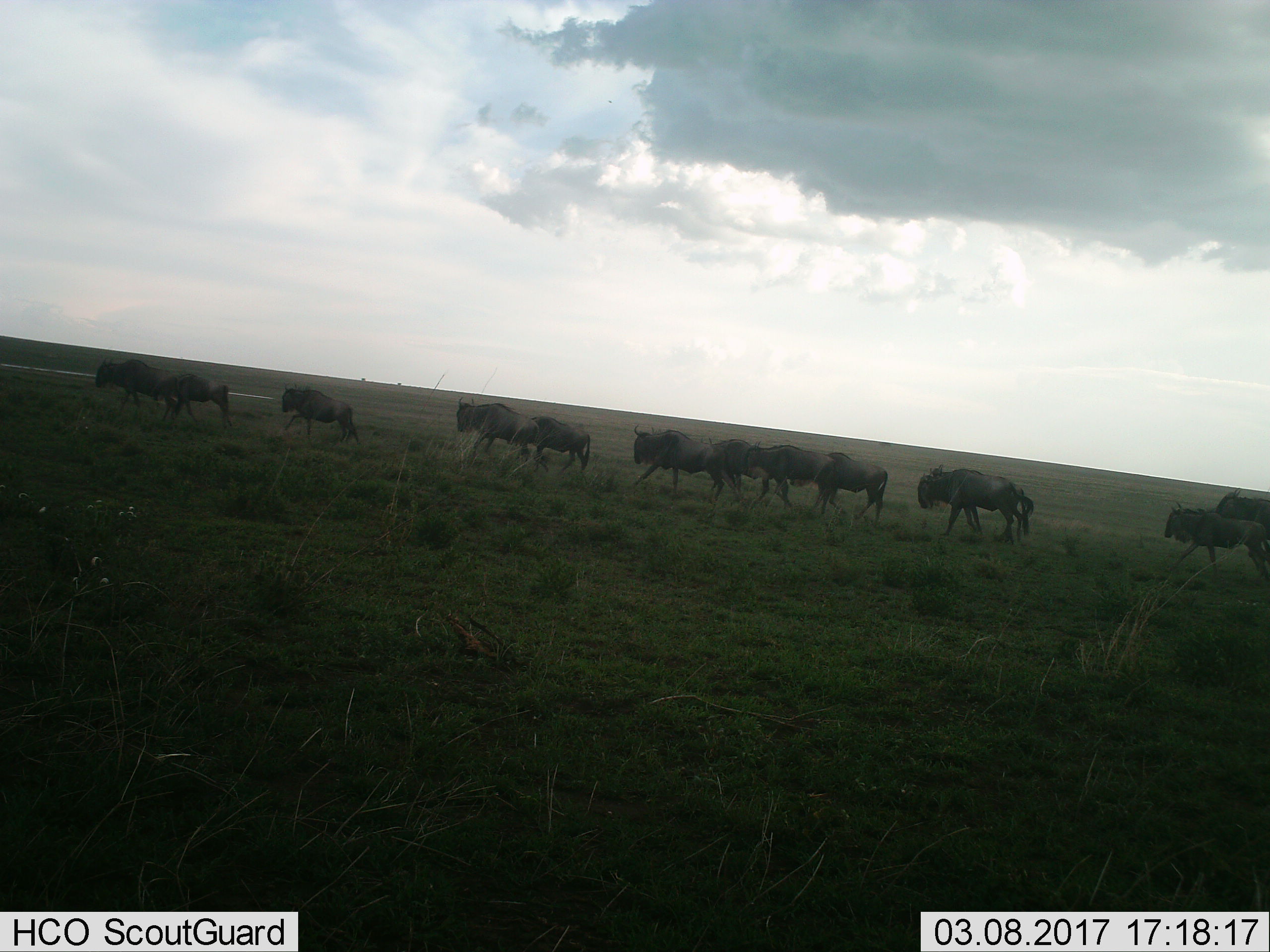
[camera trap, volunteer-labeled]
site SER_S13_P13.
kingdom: Animalia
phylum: Chordata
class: Mammalia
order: Artiodactyla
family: Bovidae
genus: Connochaetes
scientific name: Connochaetes taurinus taurinus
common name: blue wildebeest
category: wildebeestblue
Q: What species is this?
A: Wildebeestblue (blue wildebeest) (Connochaetes taurinus taurinus).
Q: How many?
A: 11-50.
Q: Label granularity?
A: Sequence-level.